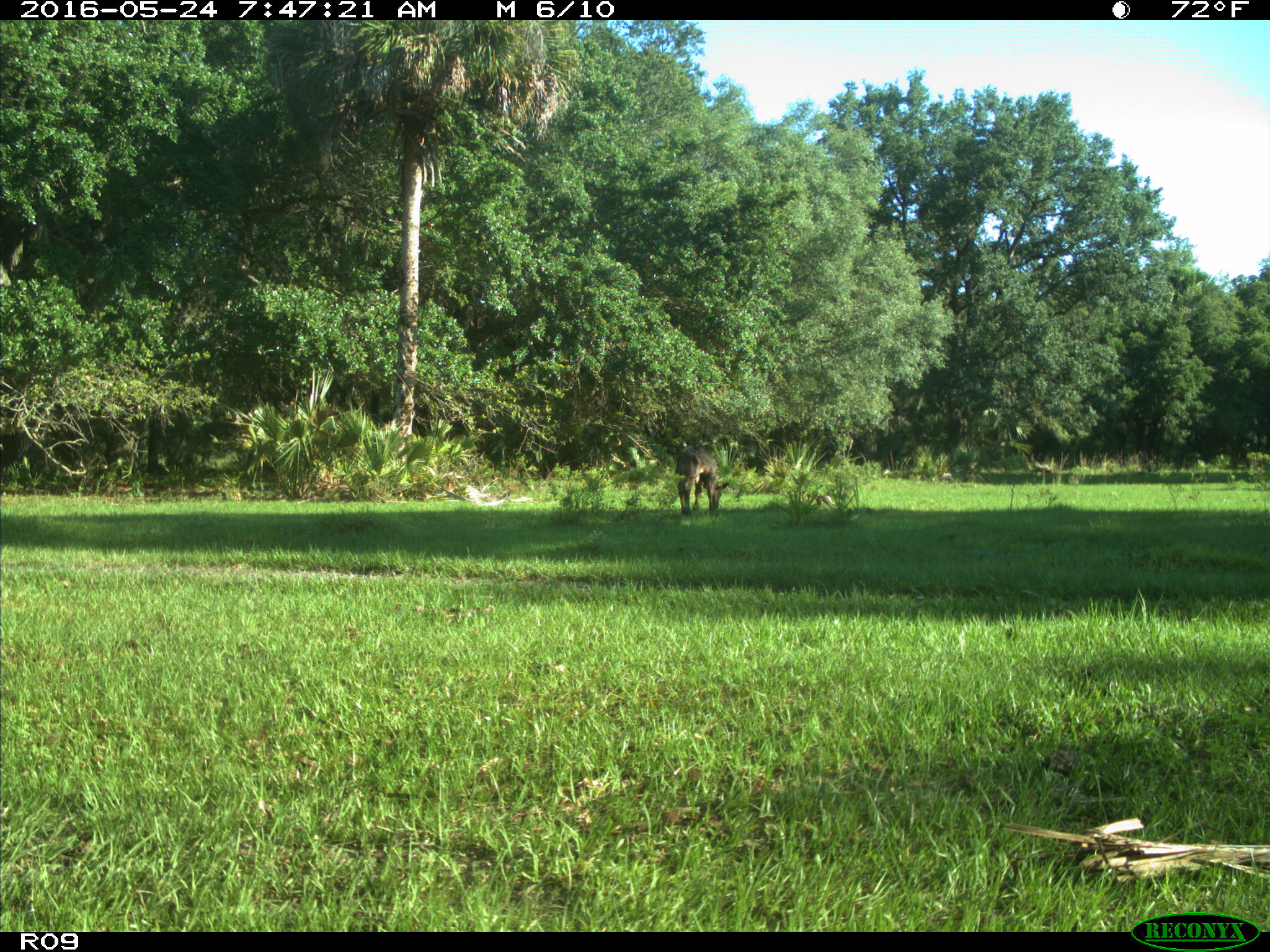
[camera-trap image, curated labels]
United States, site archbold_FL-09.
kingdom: Animalia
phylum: Chordata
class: Mammalia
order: Artiodactyla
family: Bovidae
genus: Bos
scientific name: Bos taurus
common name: domestic cow